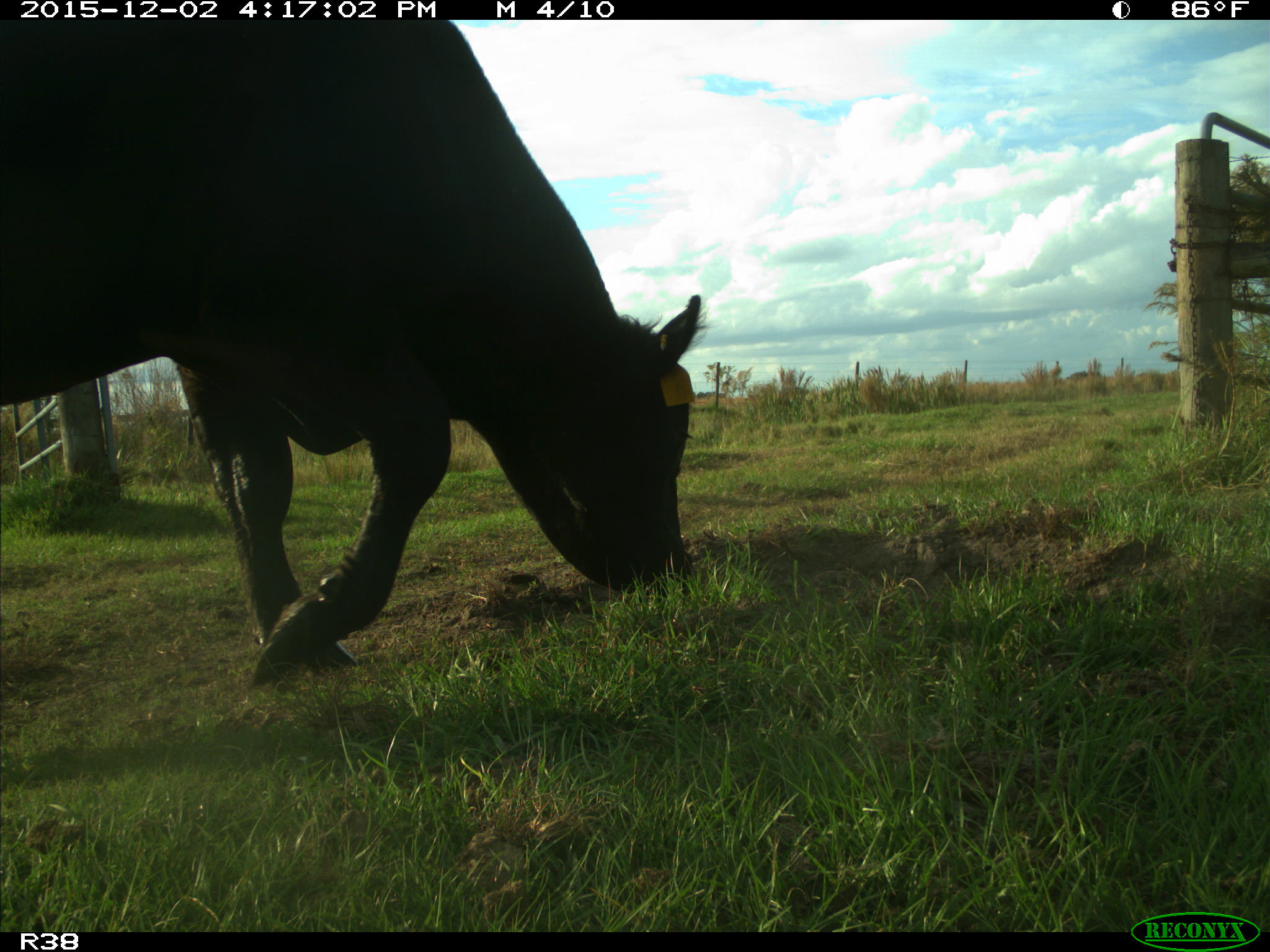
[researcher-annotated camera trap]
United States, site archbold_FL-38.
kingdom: Animalia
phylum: Chordata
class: Mammalia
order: Artiodactyla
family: Bovidae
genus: Bos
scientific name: Bos taurus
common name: domestic cow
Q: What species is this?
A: Bos taurus (domestic cow).